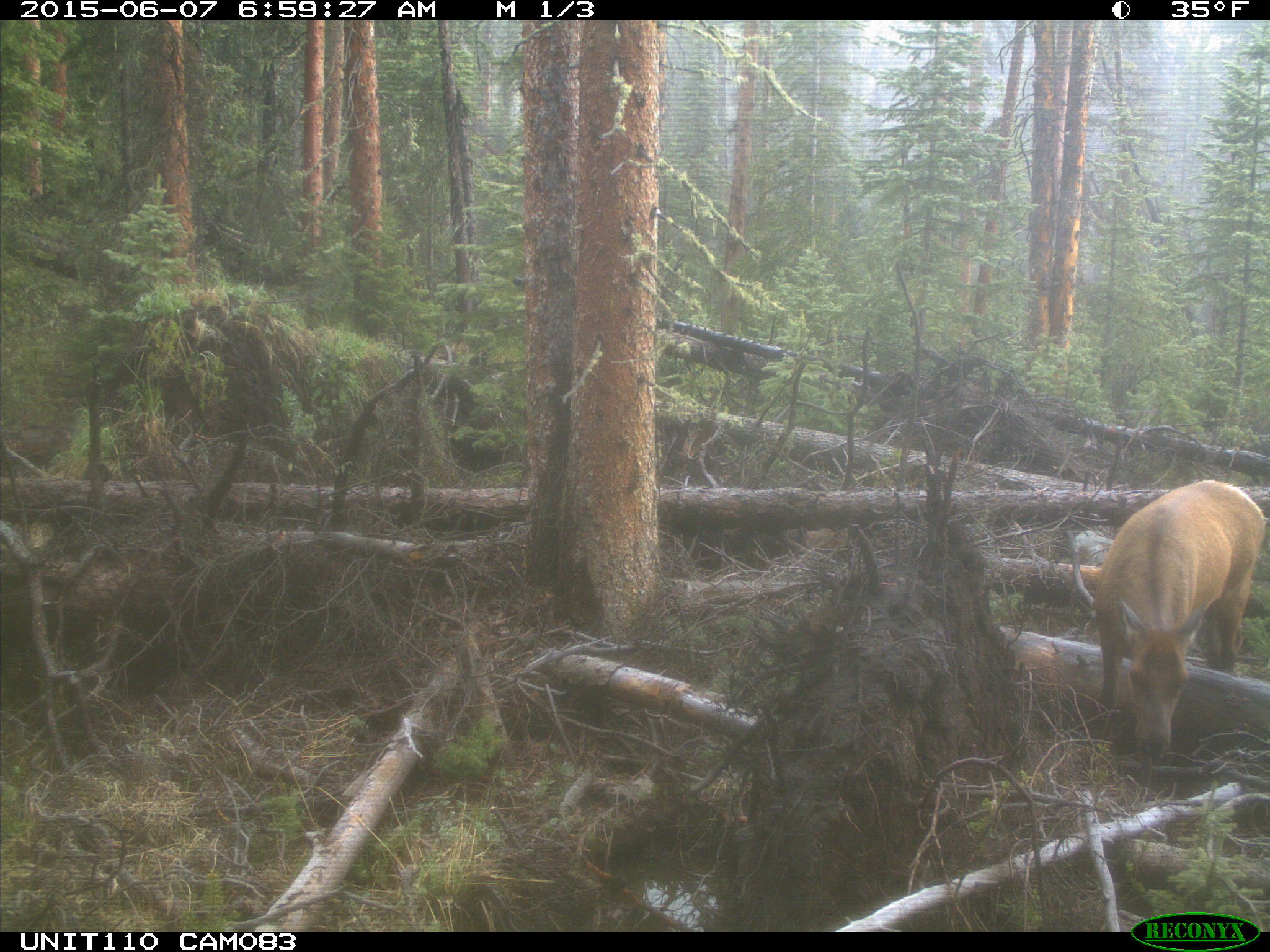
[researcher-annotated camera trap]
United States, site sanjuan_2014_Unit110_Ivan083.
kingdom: Animalia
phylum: Chordata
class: Mammalia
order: Artiodactyla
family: Cervidae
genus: Cervus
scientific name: Cervus elaphus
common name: red deer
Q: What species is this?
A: Cervus elaphus (red deer).